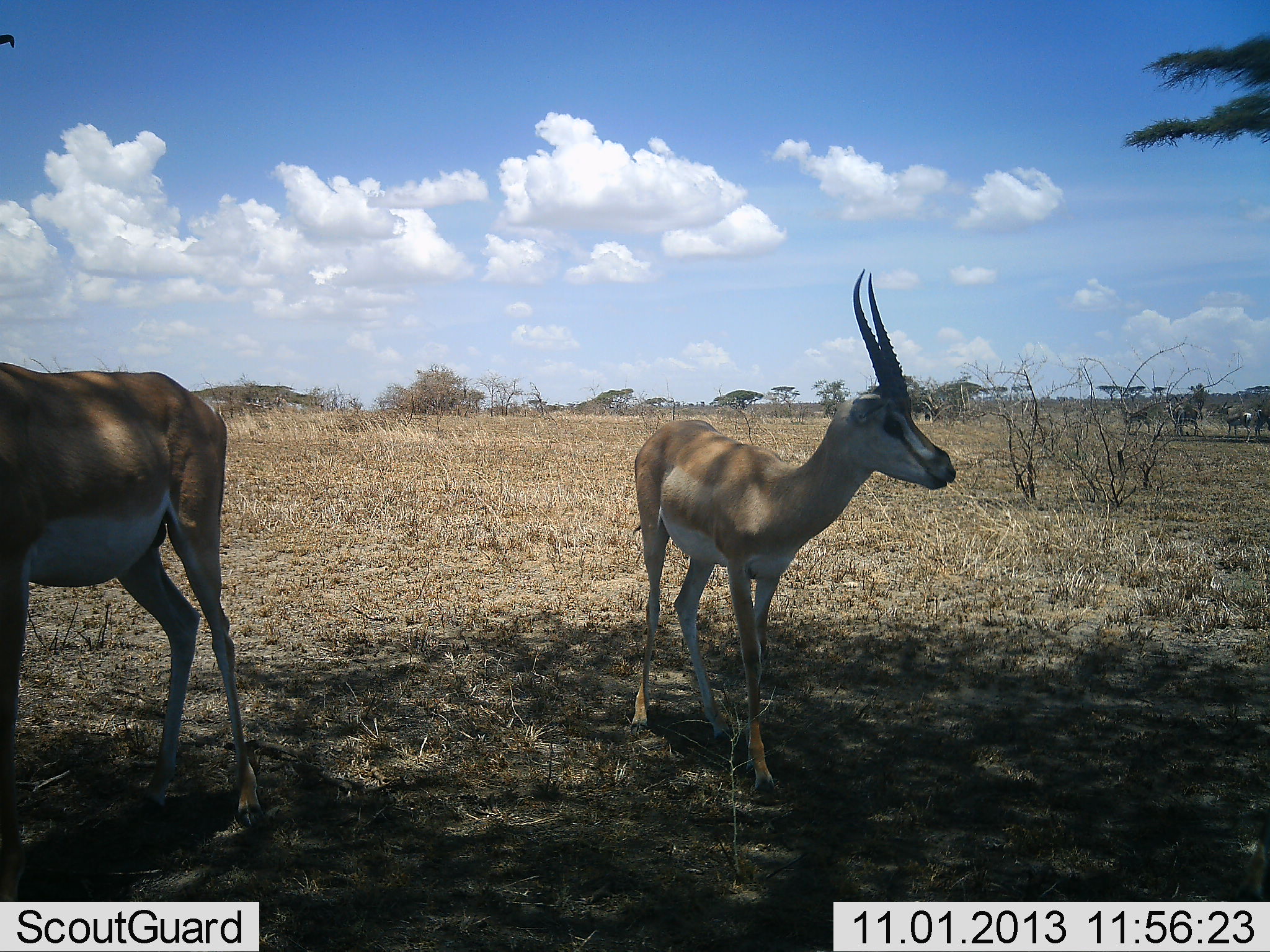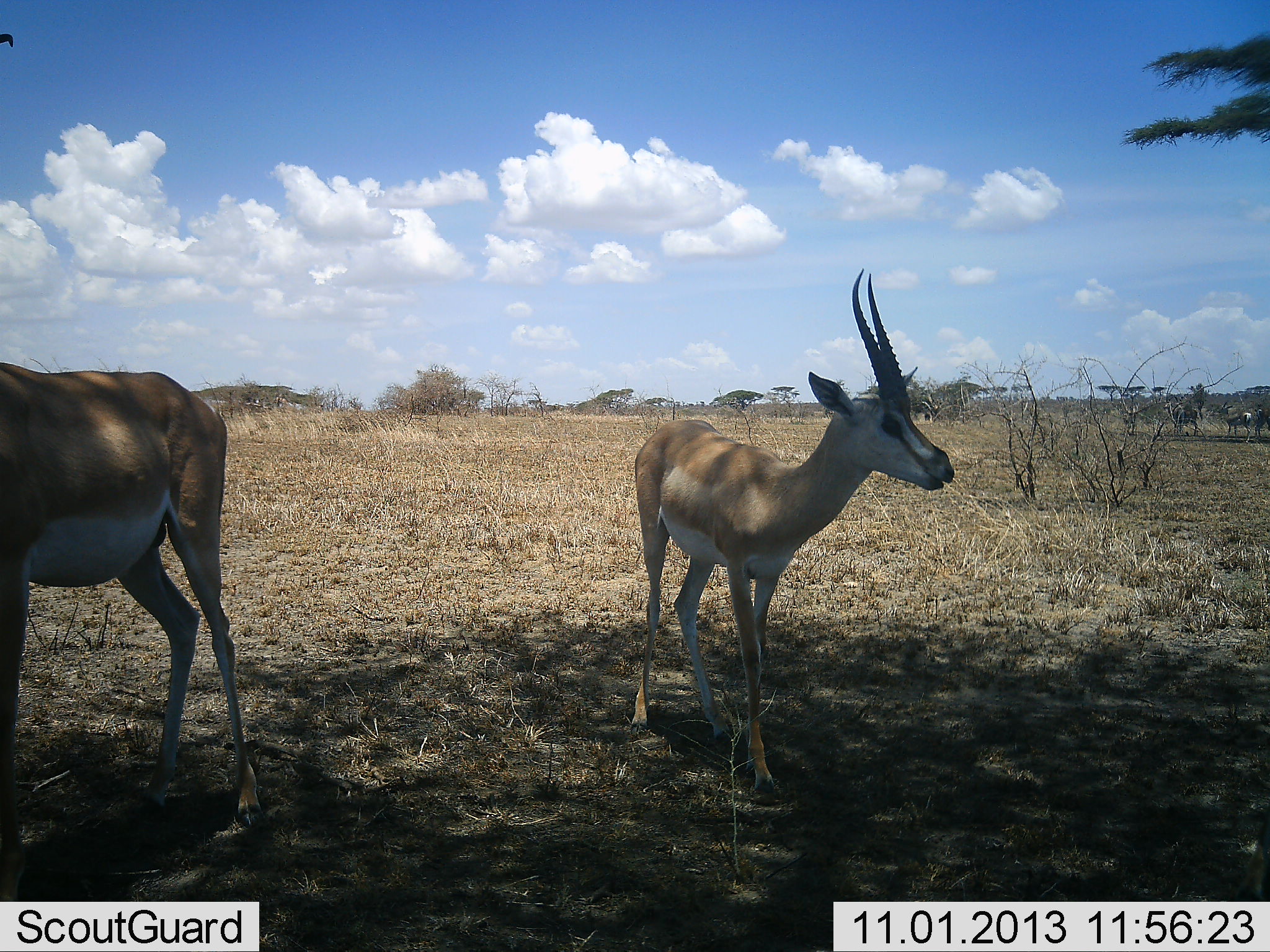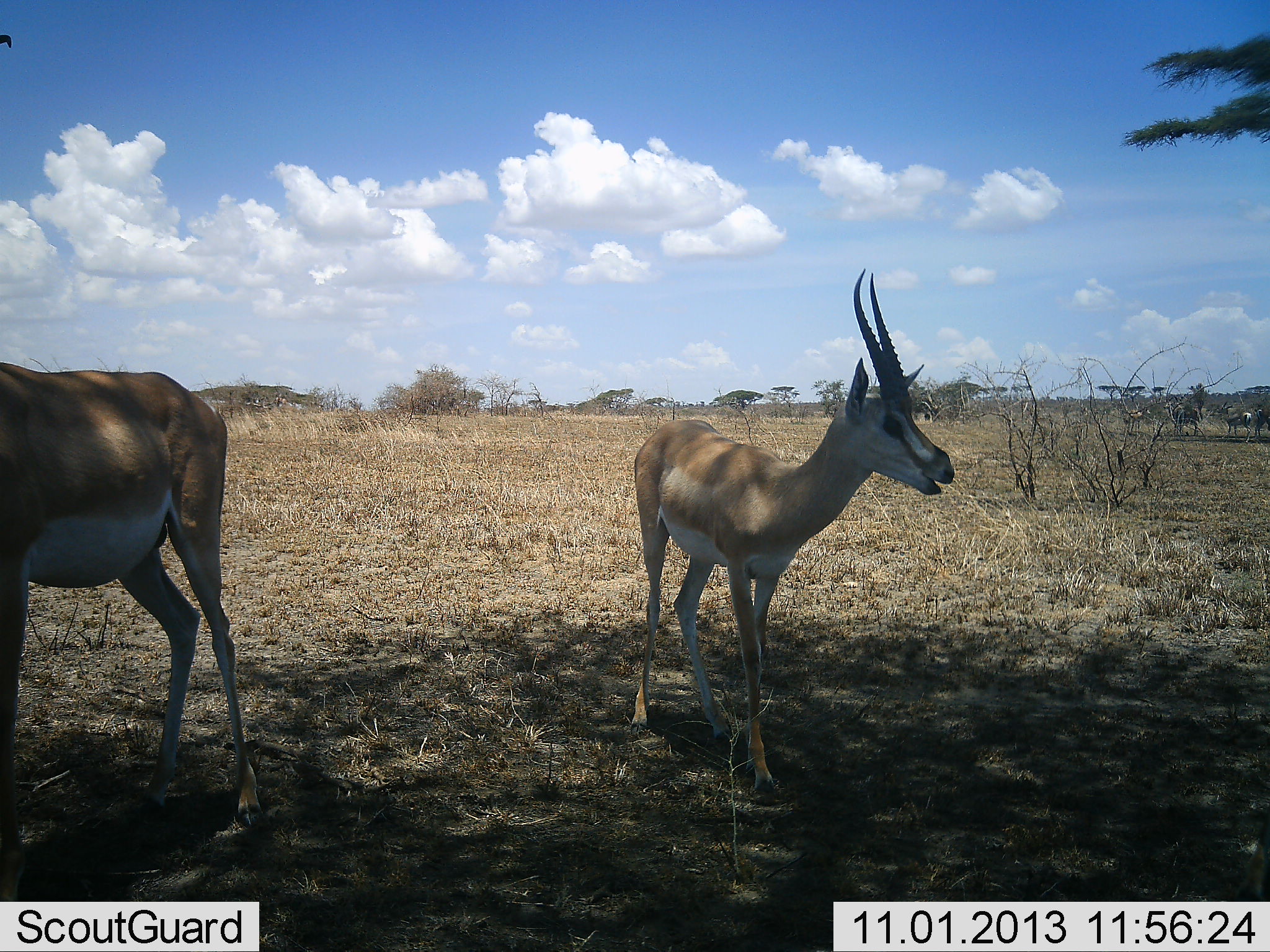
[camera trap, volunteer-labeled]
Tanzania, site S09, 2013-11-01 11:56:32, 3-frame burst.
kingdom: Animalia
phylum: Chordata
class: Mammalia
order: Artiodactyla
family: Bovidae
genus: Nanger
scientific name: Nanger granti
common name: grant's gazelle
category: gazellegrants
Gazellegrants (grant's gazelle) (Nanger granti), count 2. Behavior (volunteer vote fractions): standing 91%, resting 4%, moving 9%, interacting 0%. Young present (vote fraction): 0%. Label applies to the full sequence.